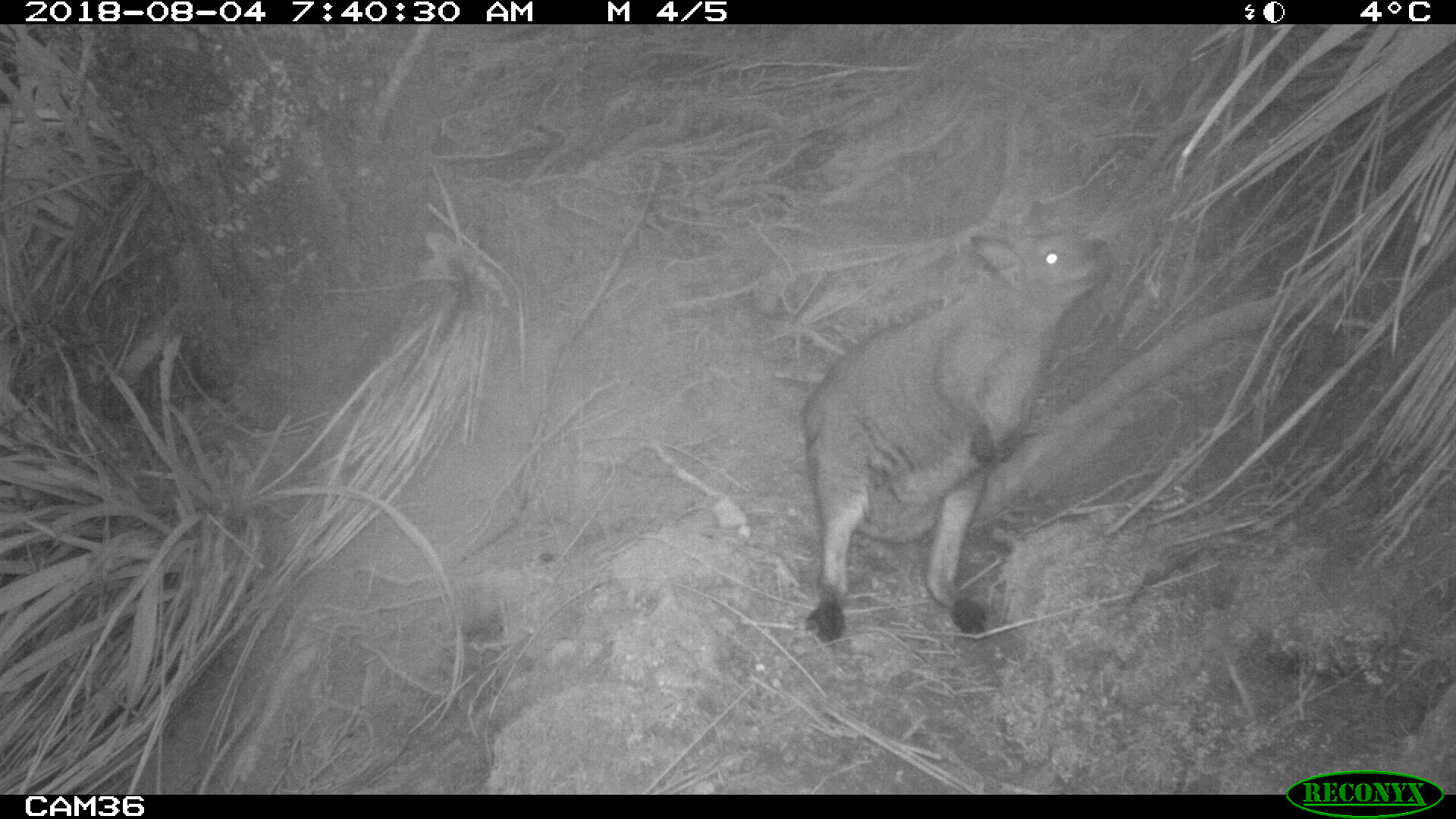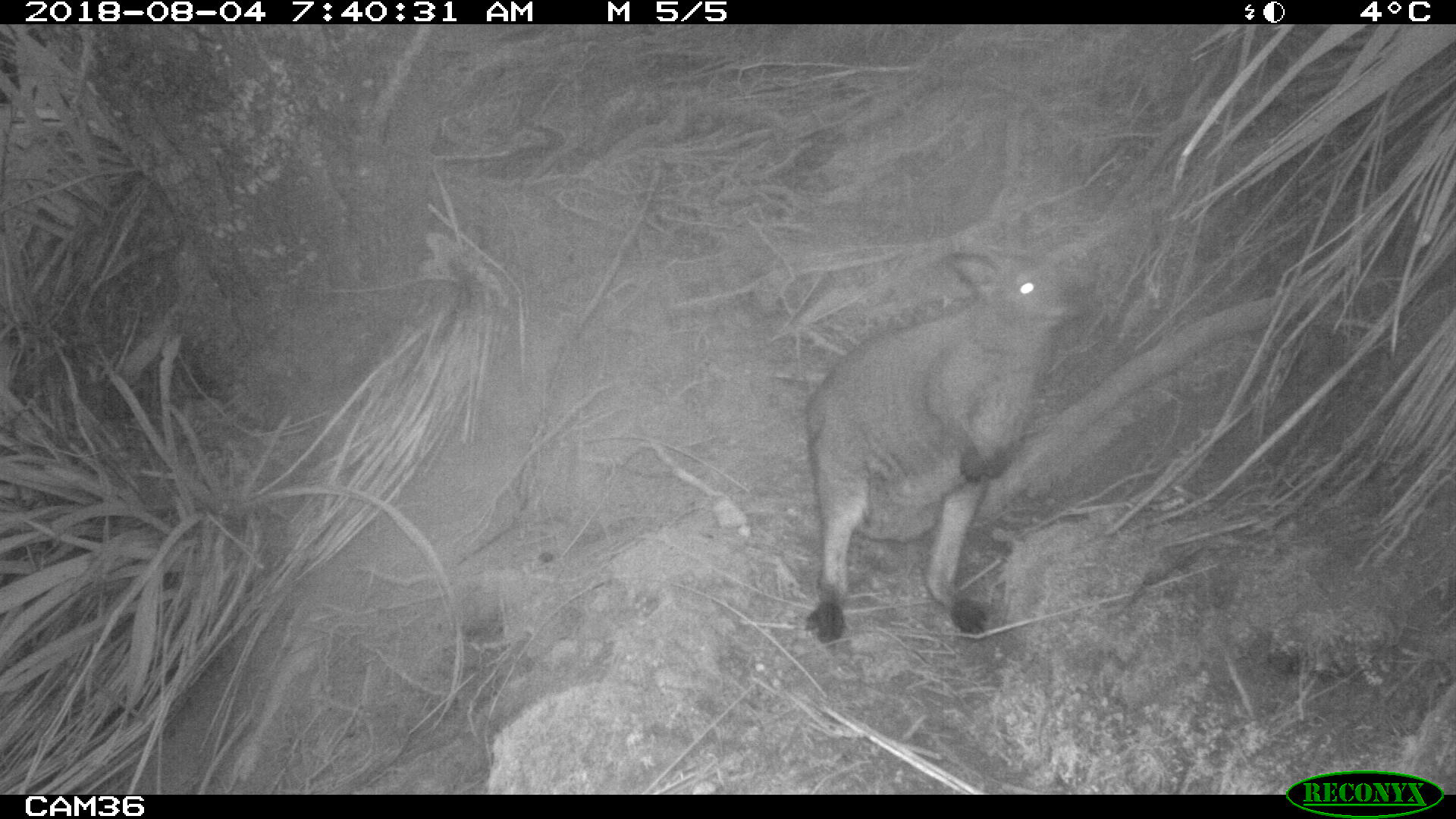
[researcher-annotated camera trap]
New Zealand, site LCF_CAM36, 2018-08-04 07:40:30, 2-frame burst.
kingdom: Animalia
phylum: Chordata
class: Mammalia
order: Diprotodontia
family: Macropodidae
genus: Notamacropus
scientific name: Notamacropus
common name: wallaby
Wallaby (Notamacropus).